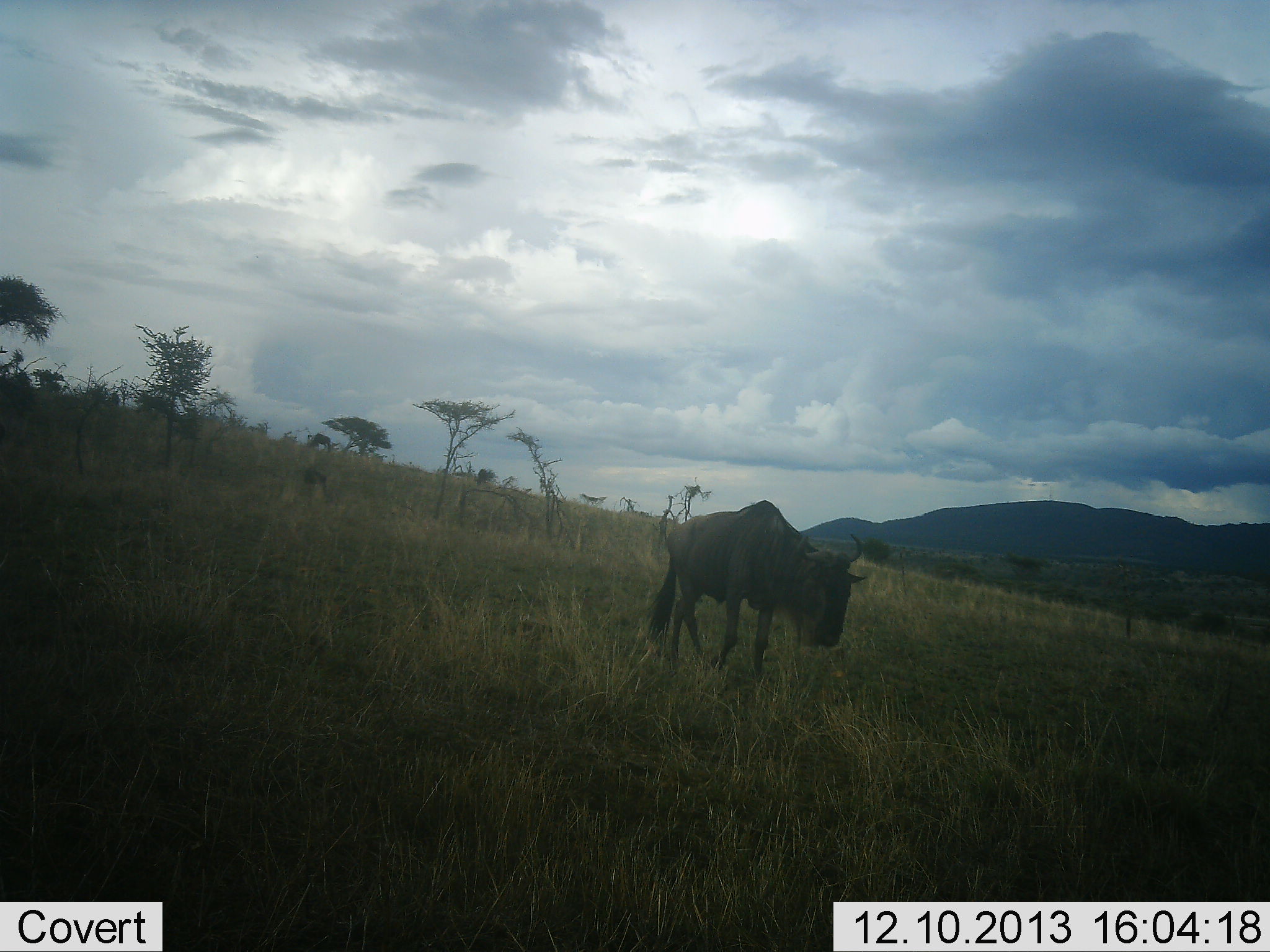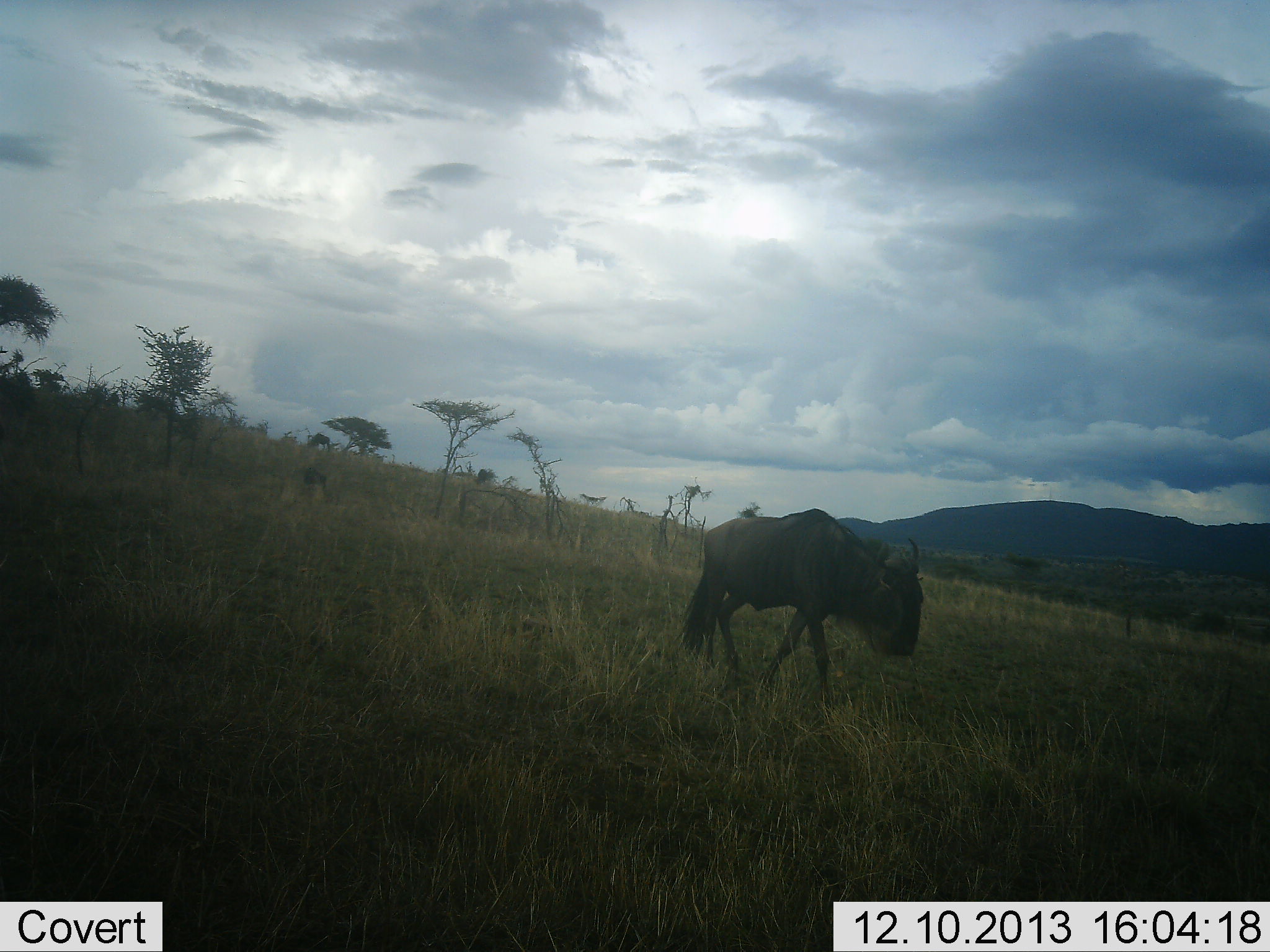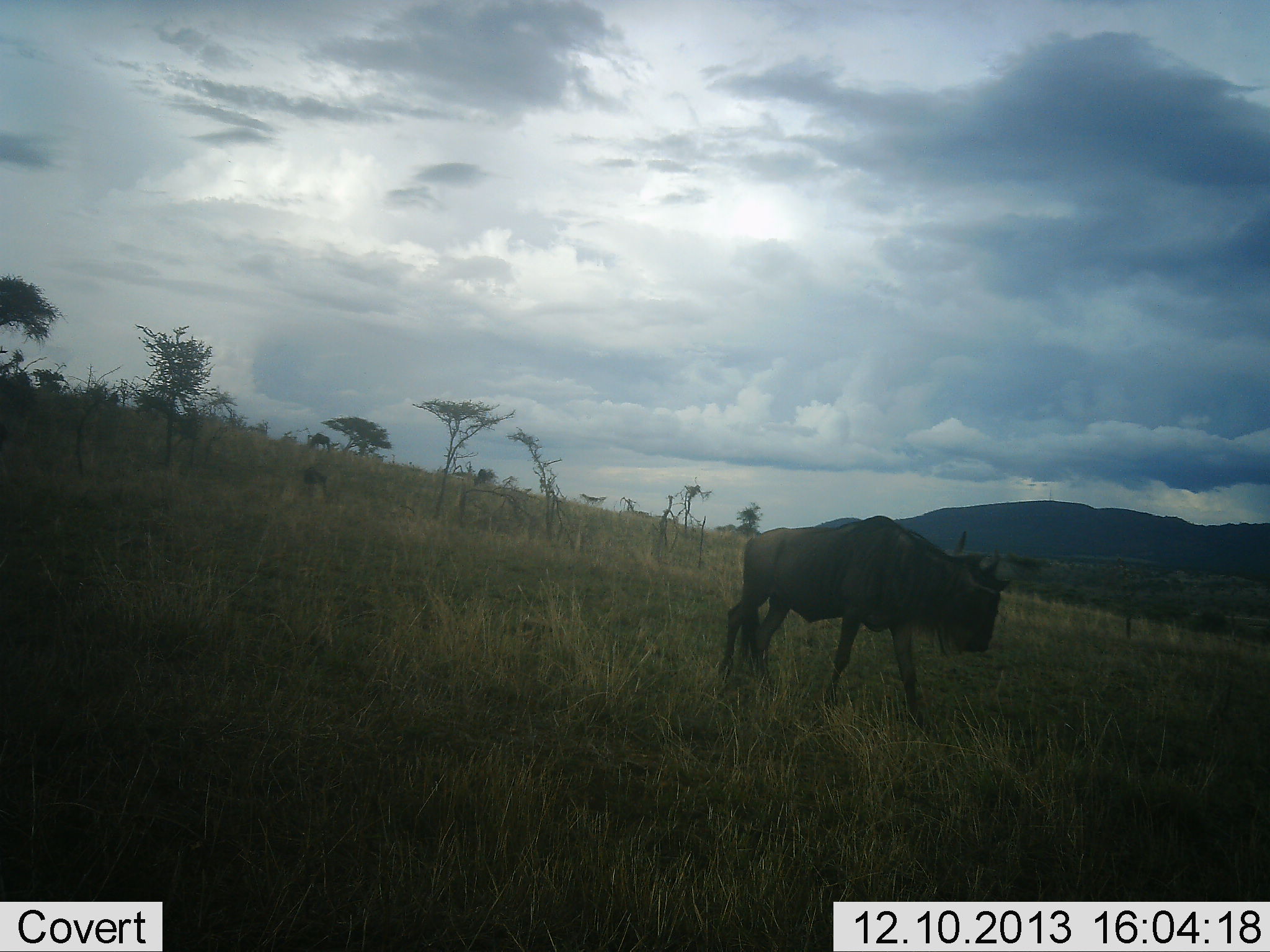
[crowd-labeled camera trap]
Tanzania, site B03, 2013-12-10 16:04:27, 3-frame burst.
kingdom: Animalia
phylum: Chordata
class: Mammalia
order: Artiodactyla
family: Bovidae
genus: Connochaetes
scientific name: Connochaetes taurinus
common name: blue wildebeest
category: wildebeest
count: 1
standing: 5%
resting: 2%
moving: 95%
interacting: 2%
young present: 0%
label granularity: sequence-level